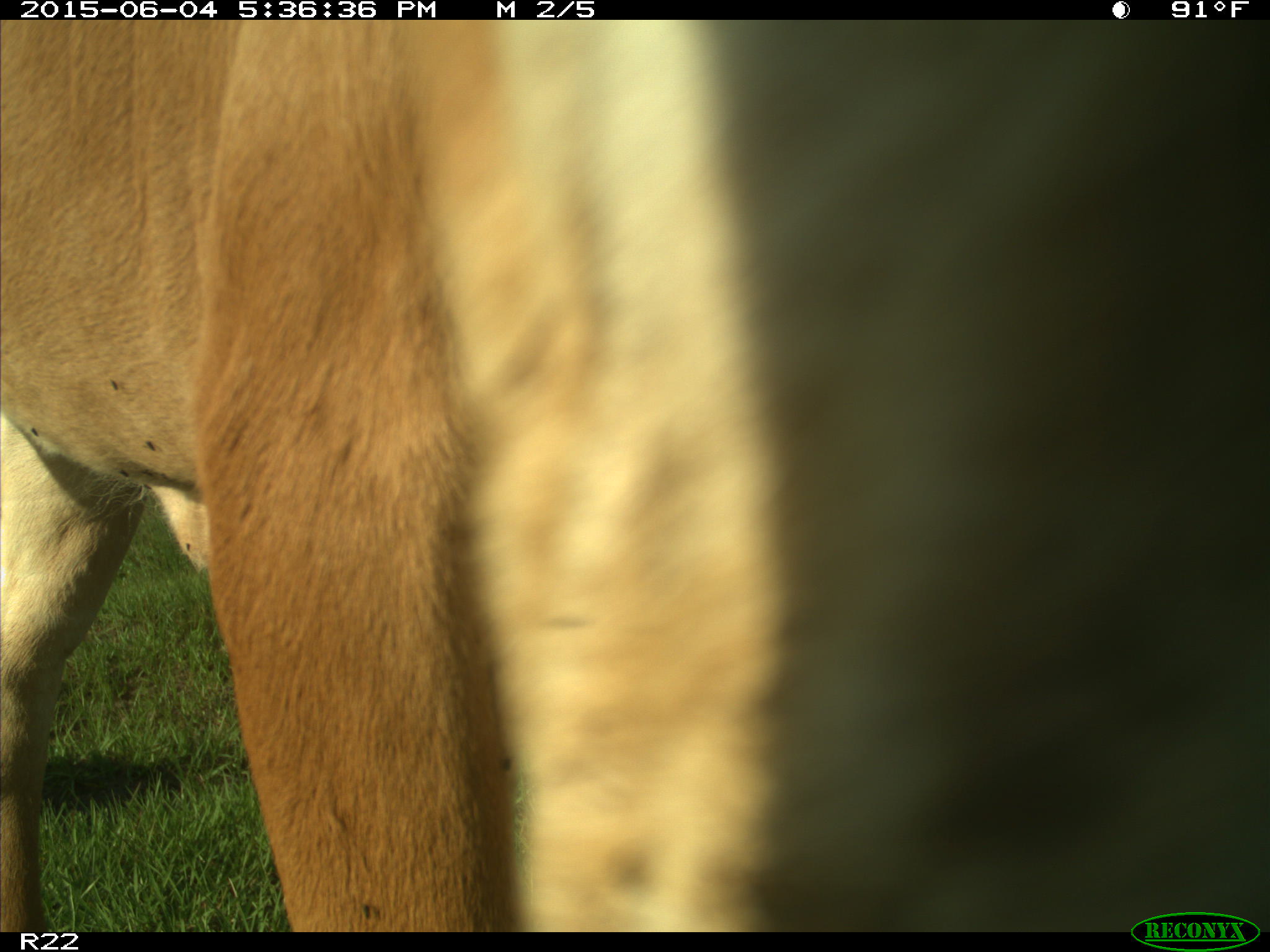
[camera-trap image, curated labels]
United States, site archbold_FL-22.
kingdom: Animalia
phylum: Chordata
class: Mammalia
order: Artiodactyla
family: Bovidae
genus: Bos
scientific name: Bos taurus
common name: domestic cow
Bos taurus (domestic cow).